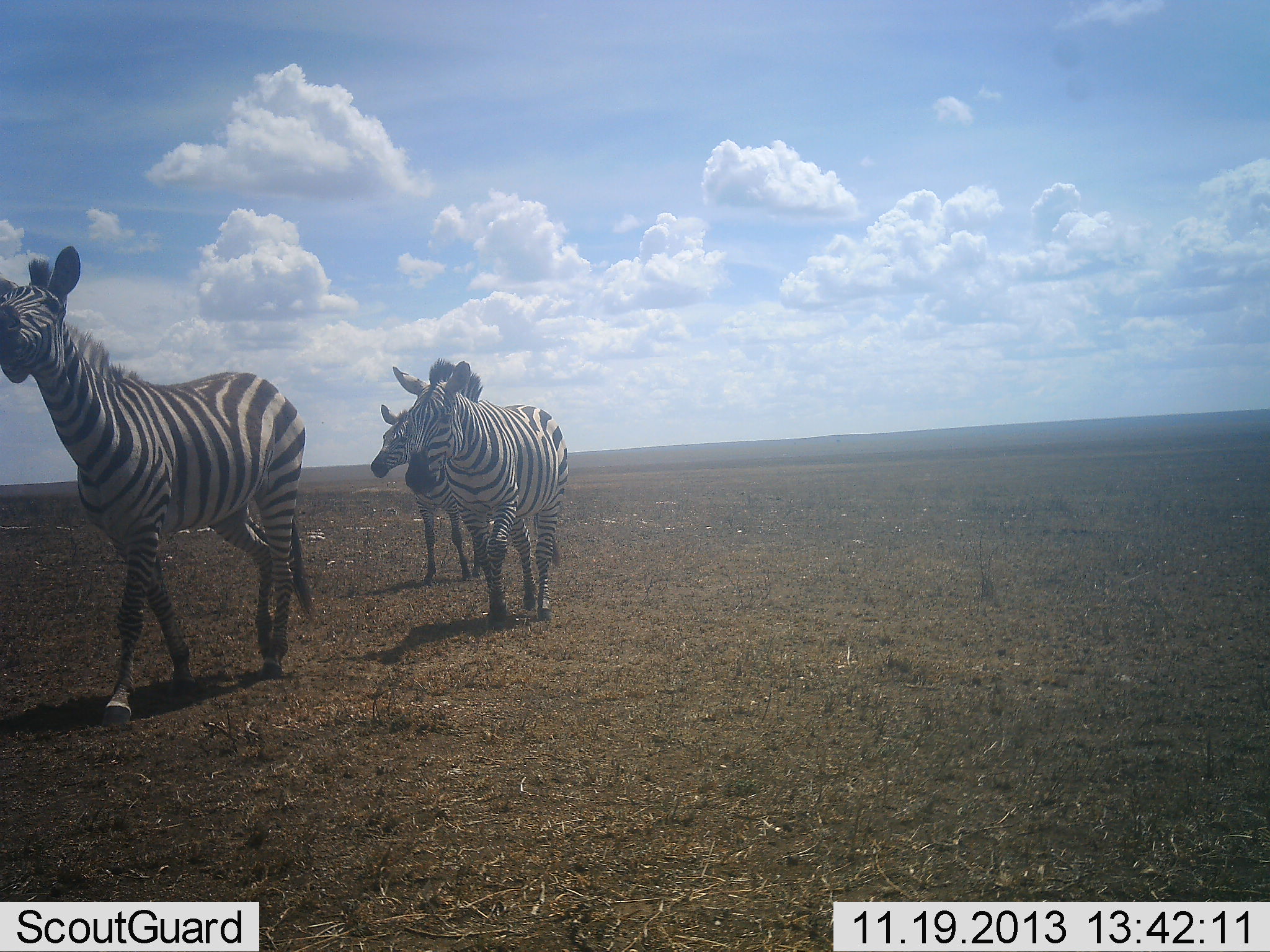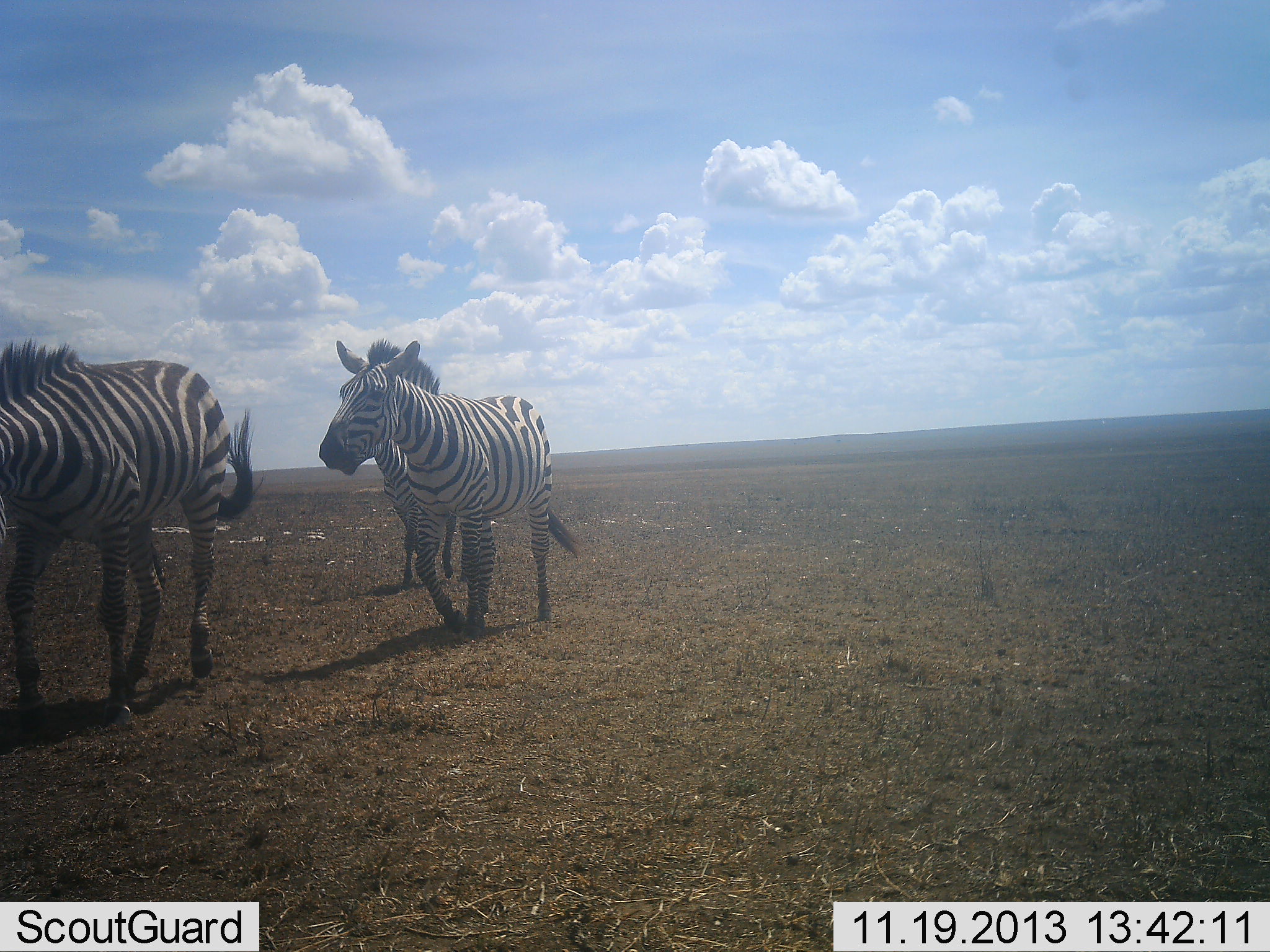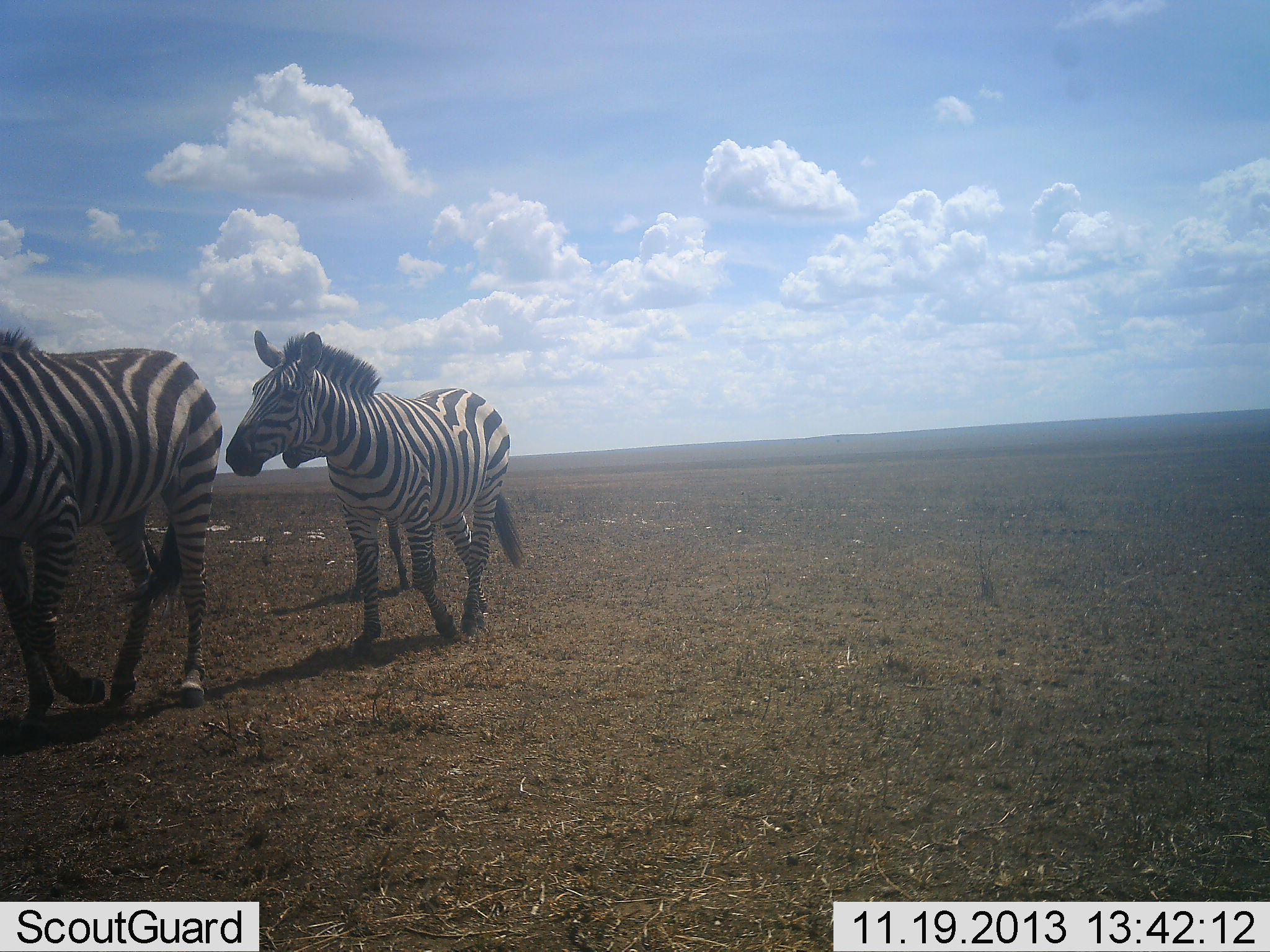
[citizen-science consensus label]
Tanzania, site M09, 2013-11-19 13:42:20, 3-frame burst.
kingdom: Animalia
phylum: Chordata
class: Mammalia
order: Perissodactyla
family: Equidae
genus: Equus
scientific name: Equus quagga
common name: plains zebra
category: zebra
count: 3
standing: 4%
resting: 0%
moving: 99%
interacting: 0%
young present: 9%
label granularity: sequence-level